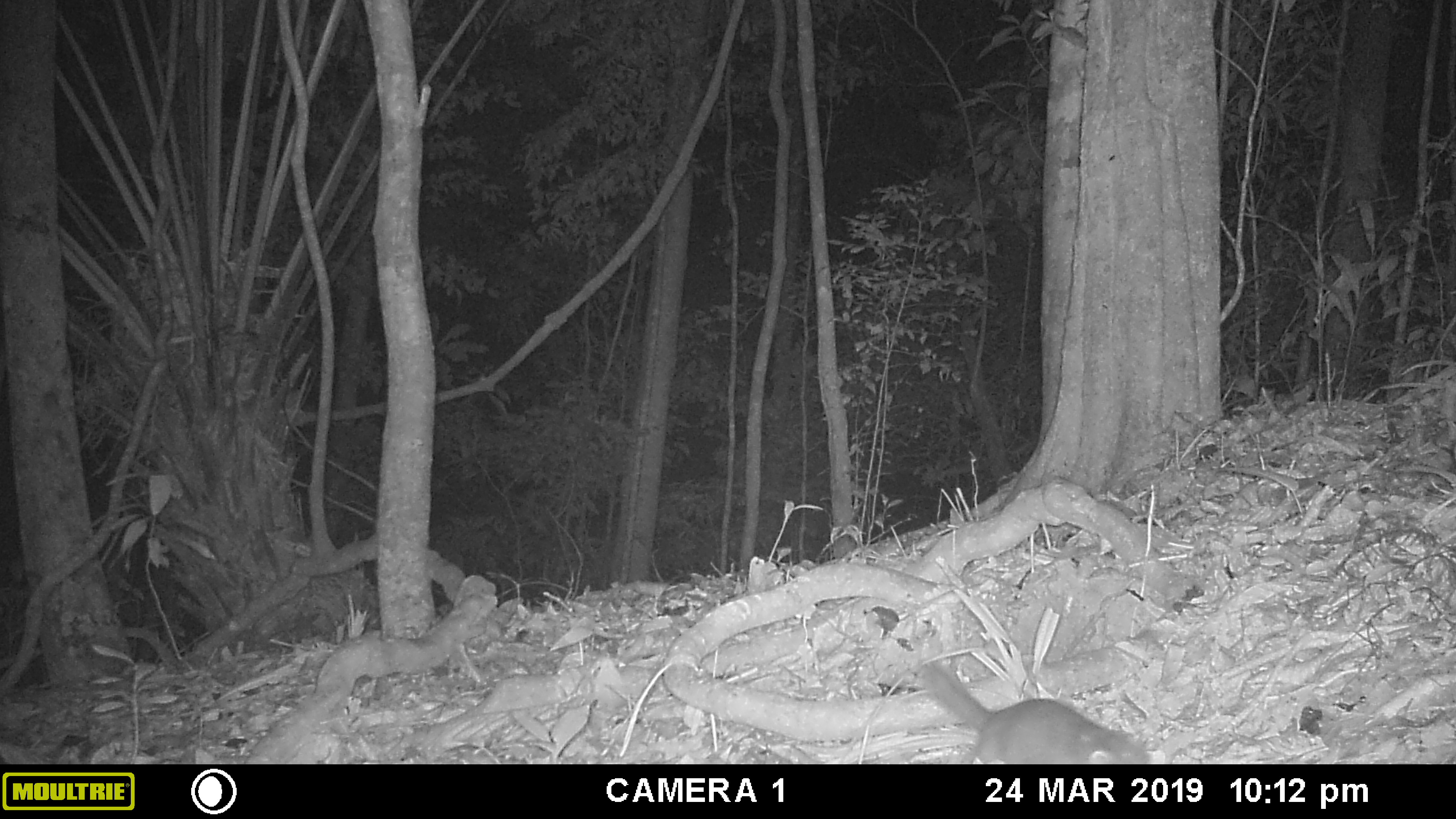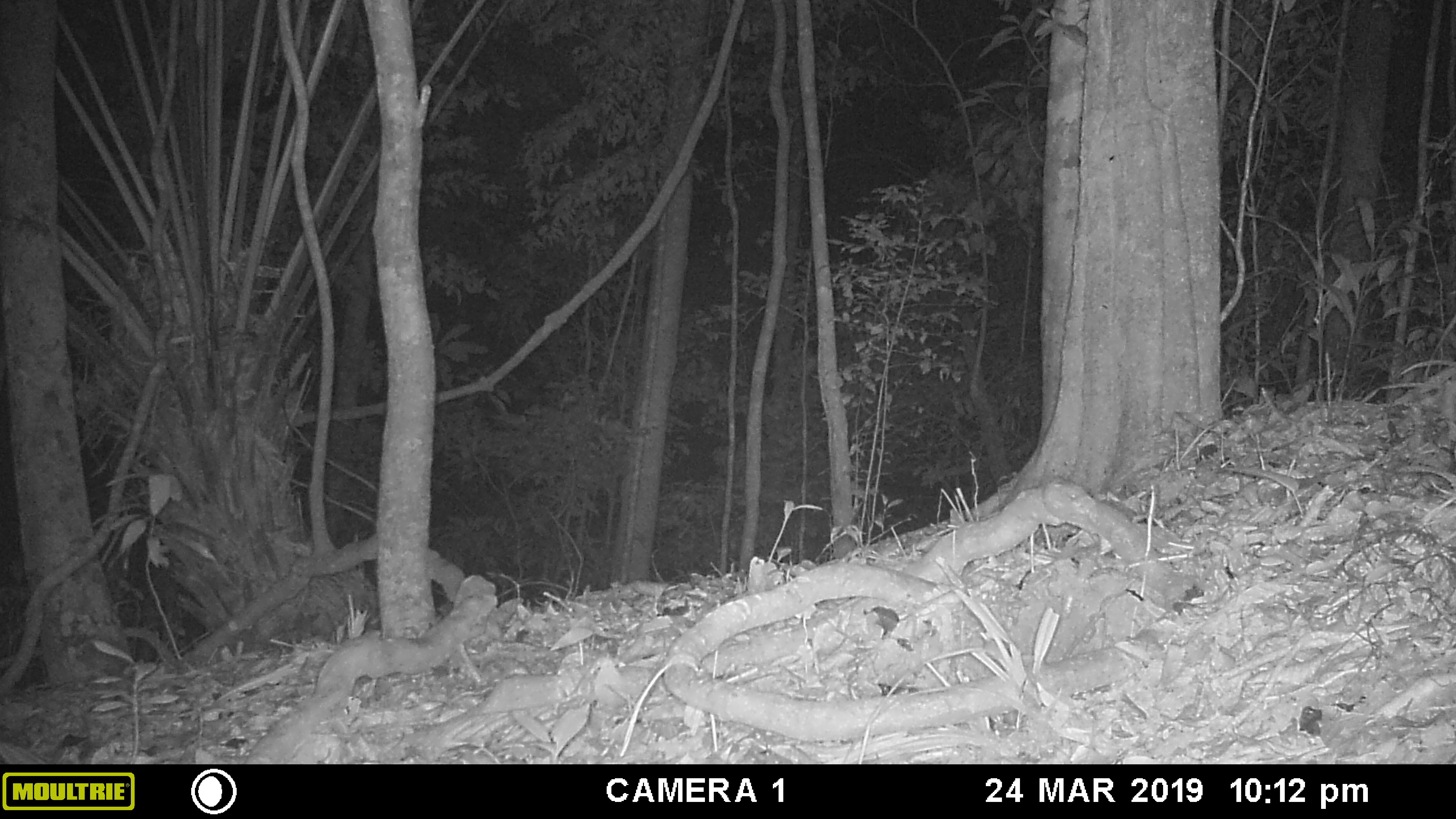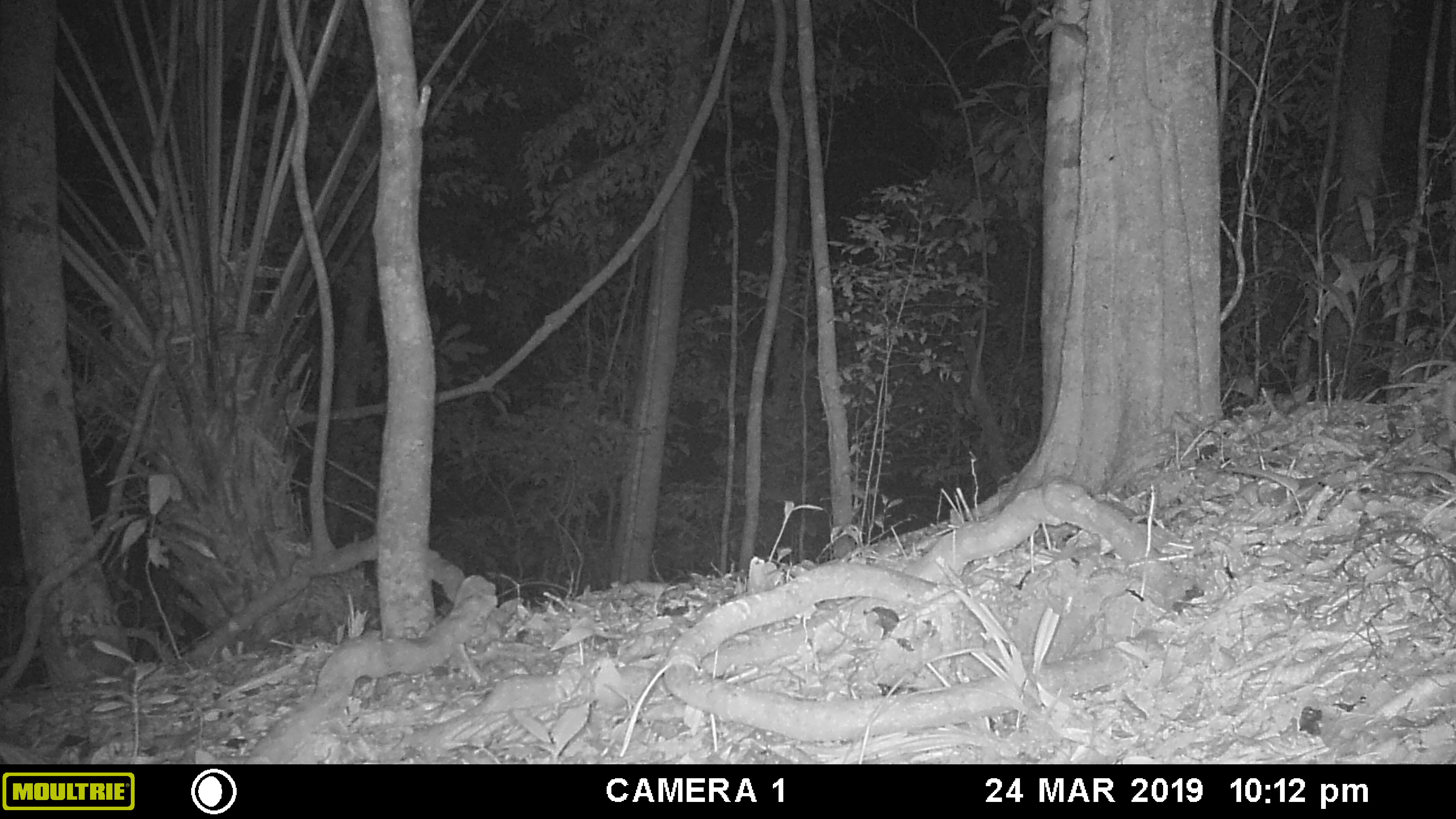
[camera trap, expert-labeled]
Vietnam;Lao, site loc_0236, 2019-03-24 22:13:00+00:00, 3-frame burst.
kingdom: Animalia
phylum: Chordata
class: Mammalia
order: Carnivora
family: Mustelidae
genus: Melogale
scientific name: Melogale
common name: ferret badger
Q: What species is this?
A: Ferret badger (Melogale).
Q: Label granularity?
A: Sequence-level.